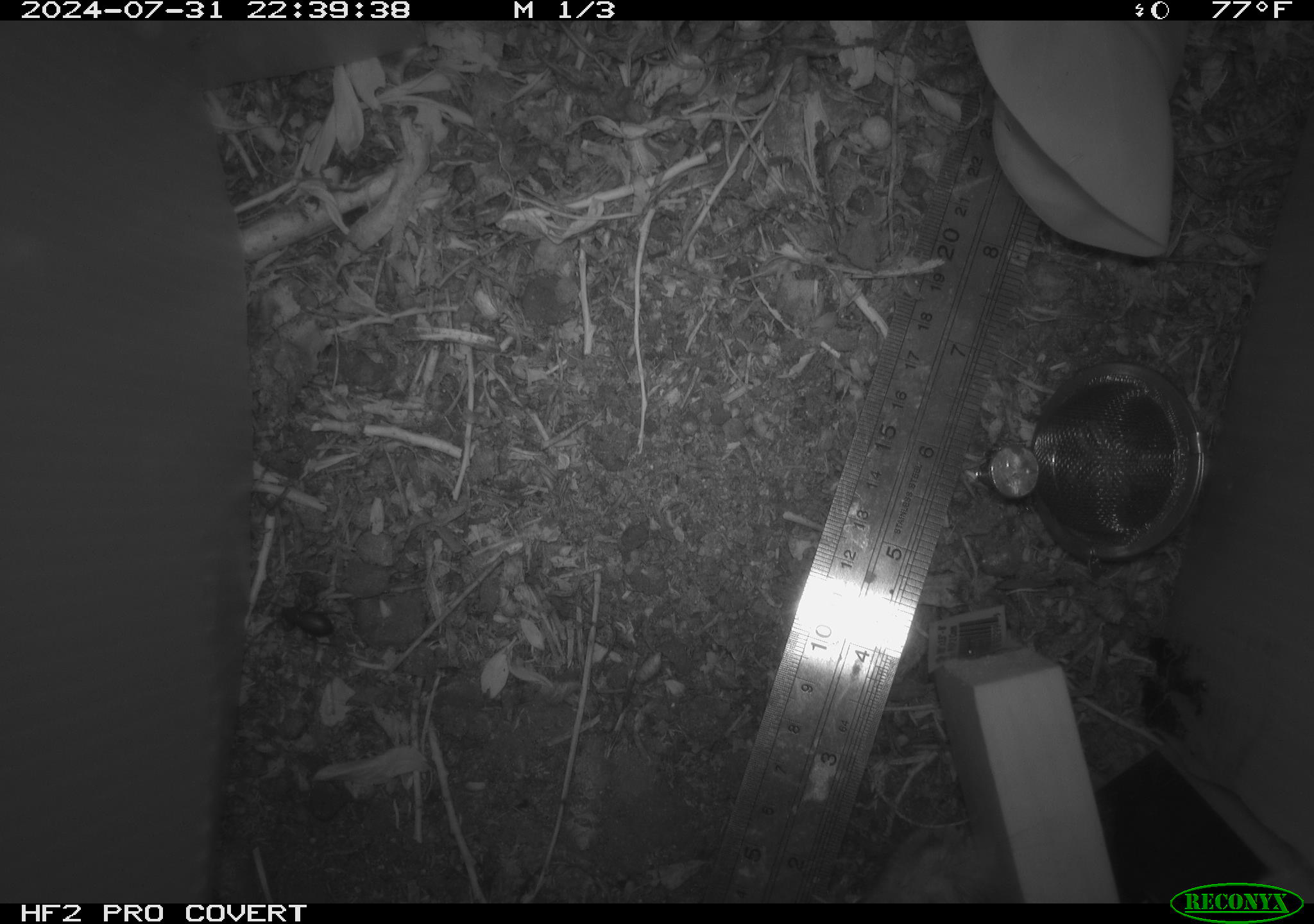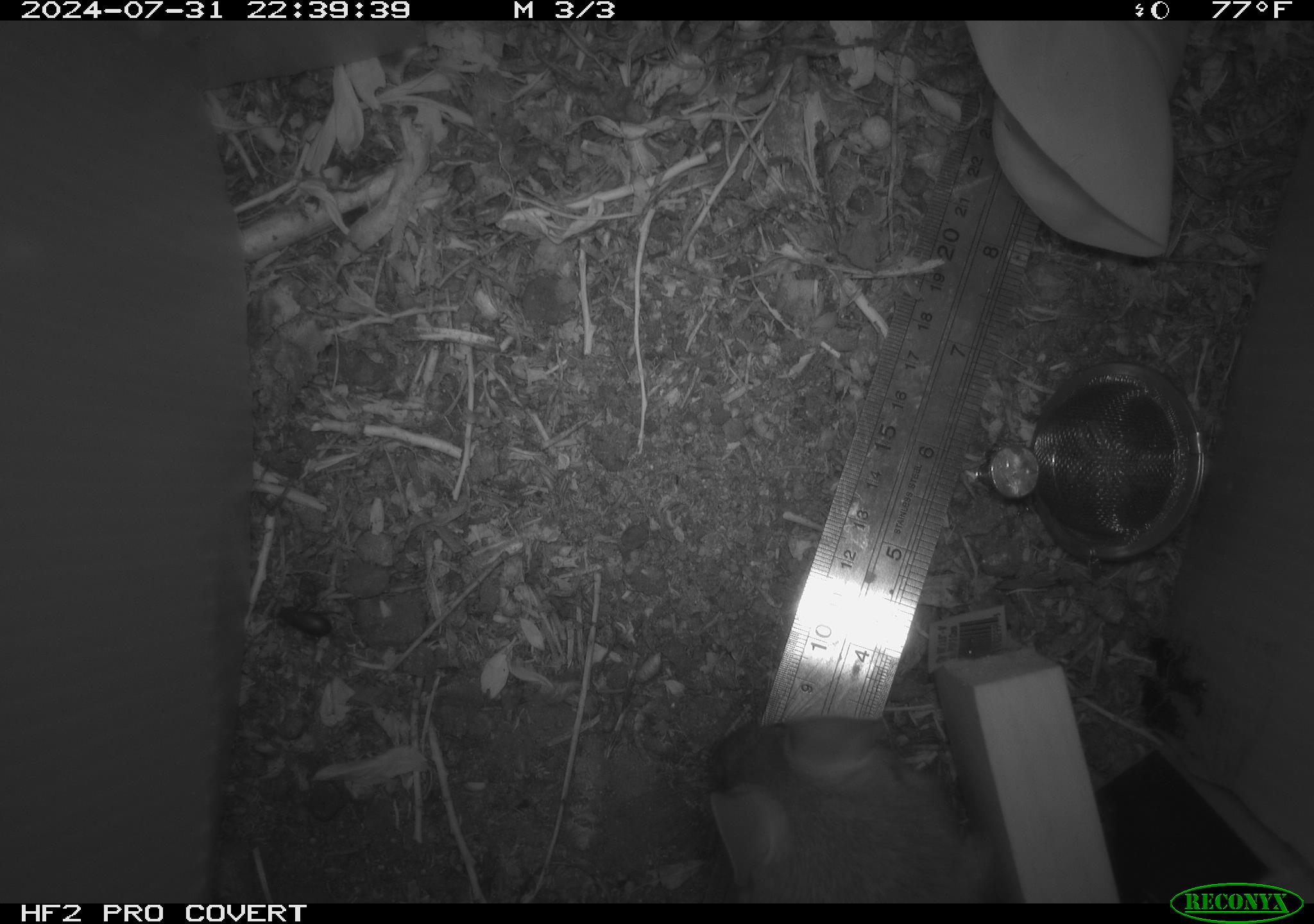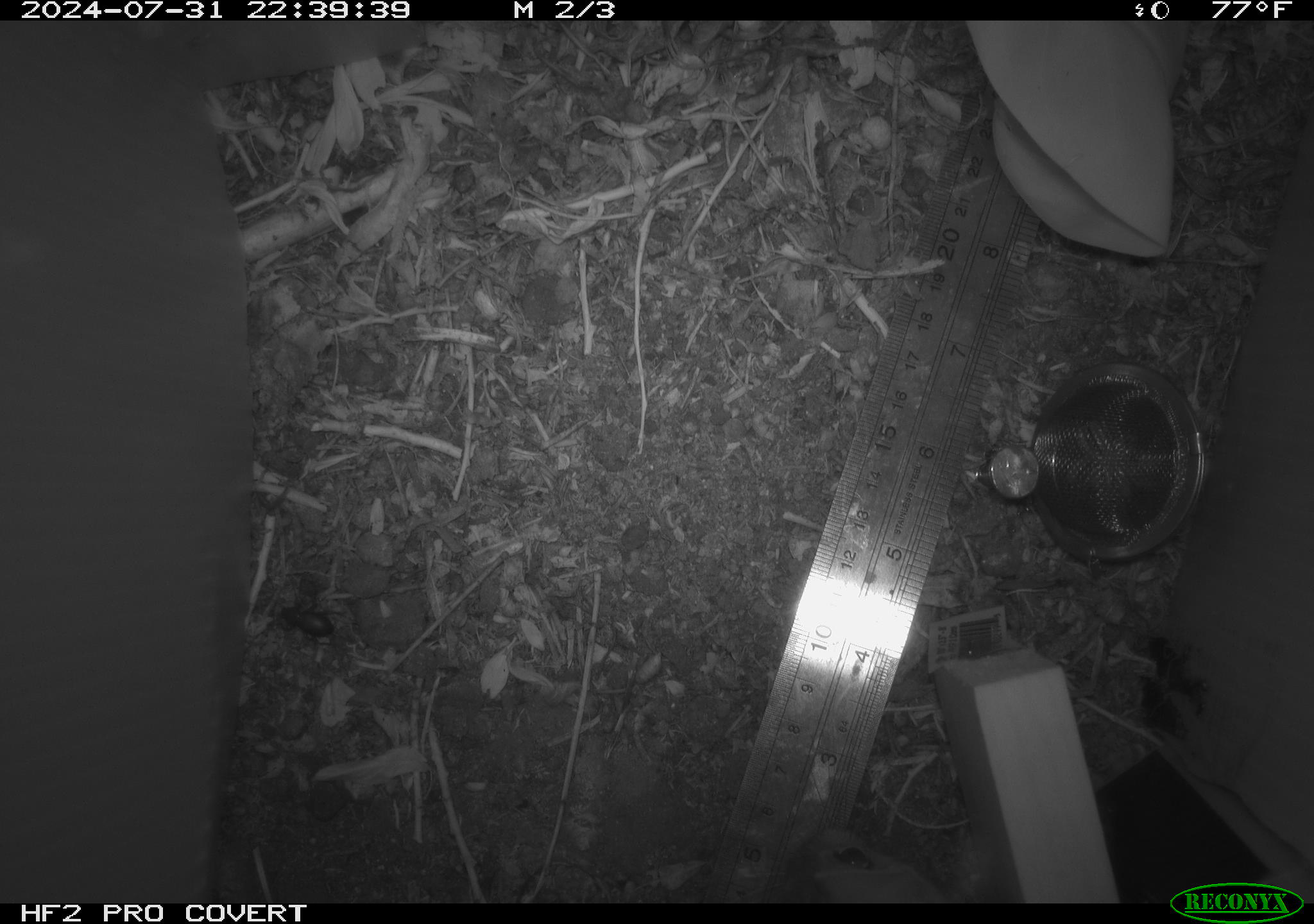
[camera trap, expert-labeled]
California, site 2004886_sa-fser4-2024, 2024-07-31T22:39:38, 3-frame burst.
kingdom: Animalia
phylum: Chordata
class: Mammalia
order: Rodentia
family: Sciuridae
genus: Neotamias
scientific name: Neotamias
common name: western chipmunks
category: neotamias species